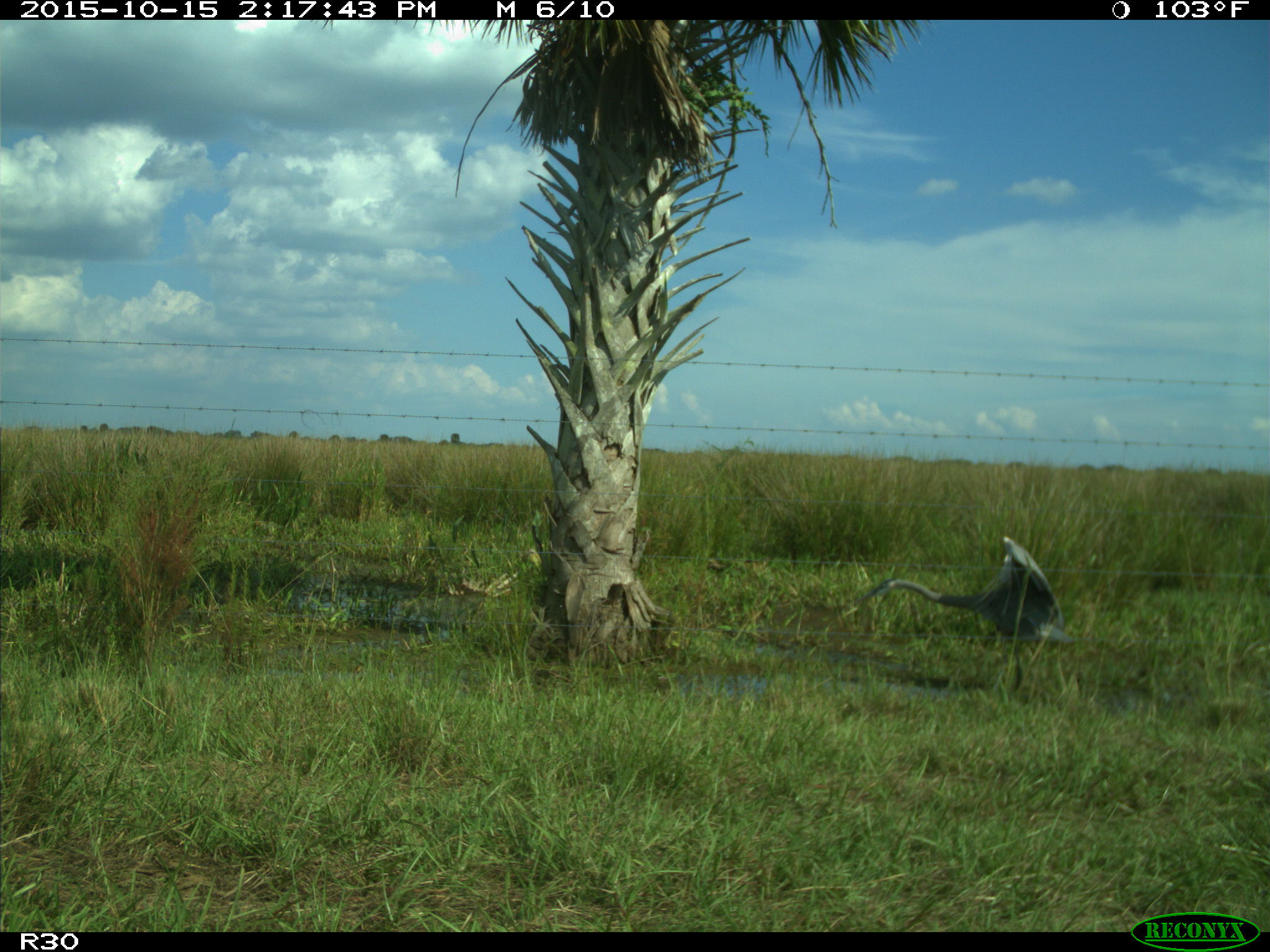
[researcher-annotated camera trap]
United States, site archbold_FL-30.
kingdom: Animalia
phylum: Chordata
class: Aves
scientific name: Aves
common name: birds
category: unidentified bird